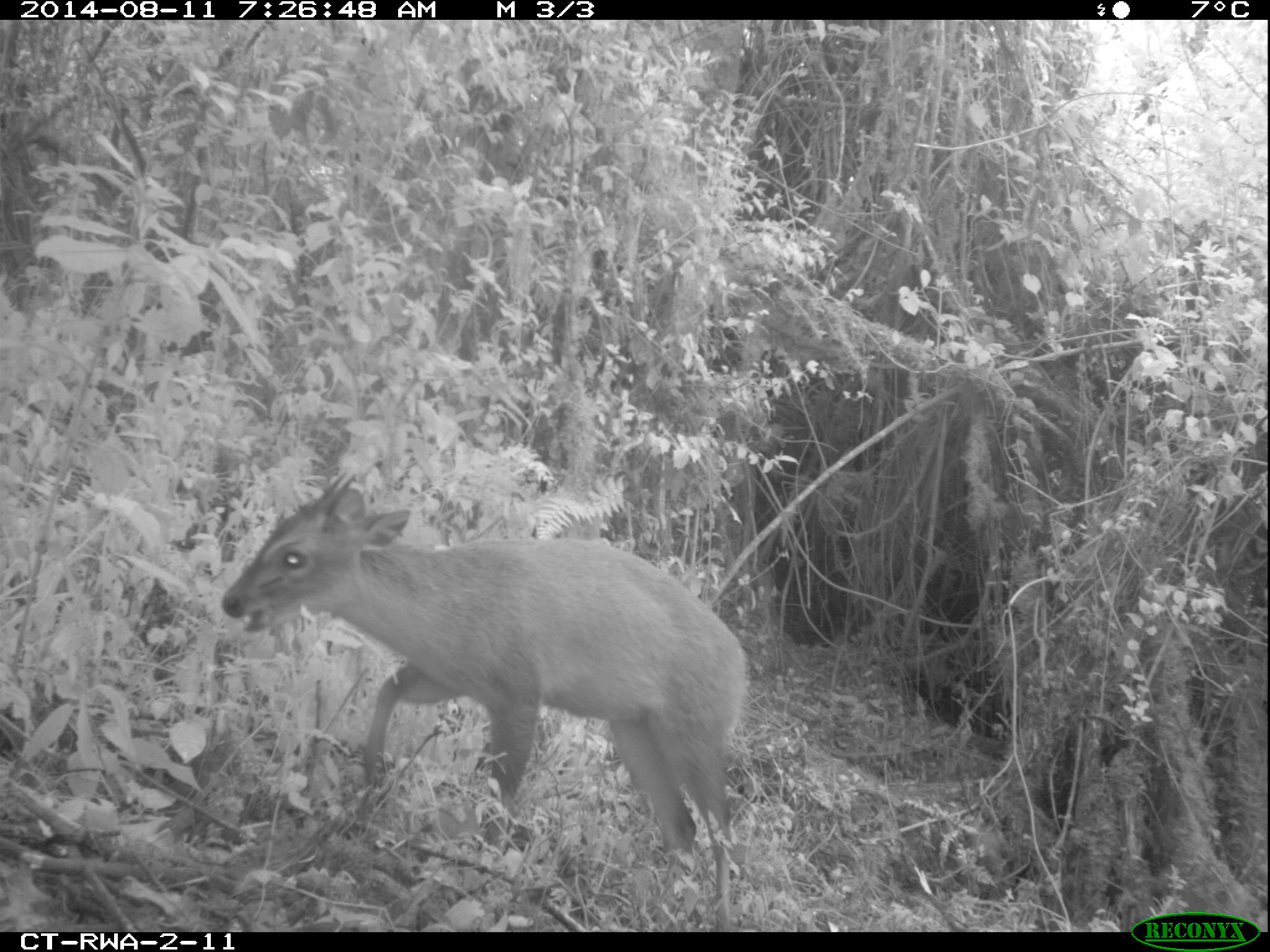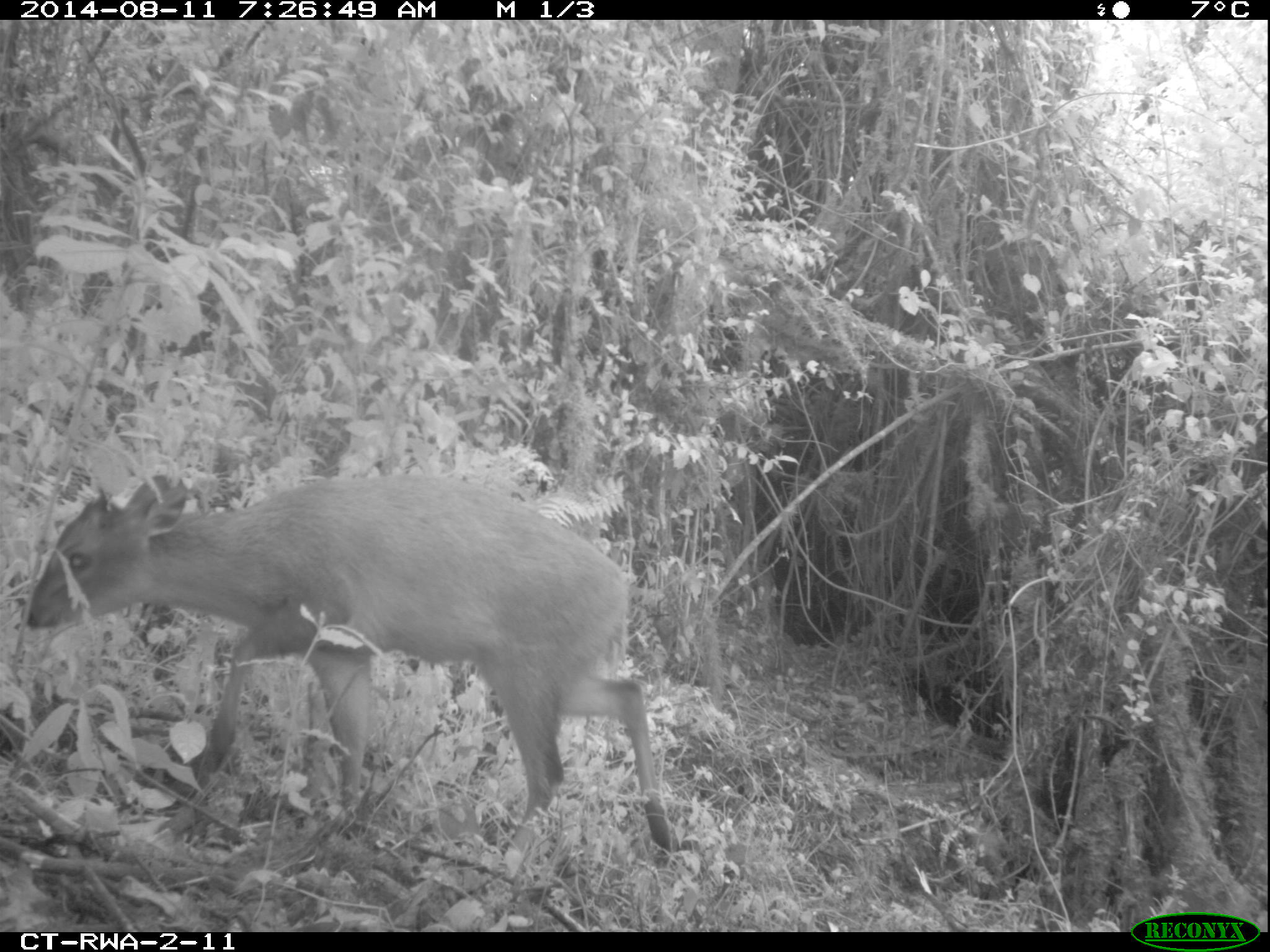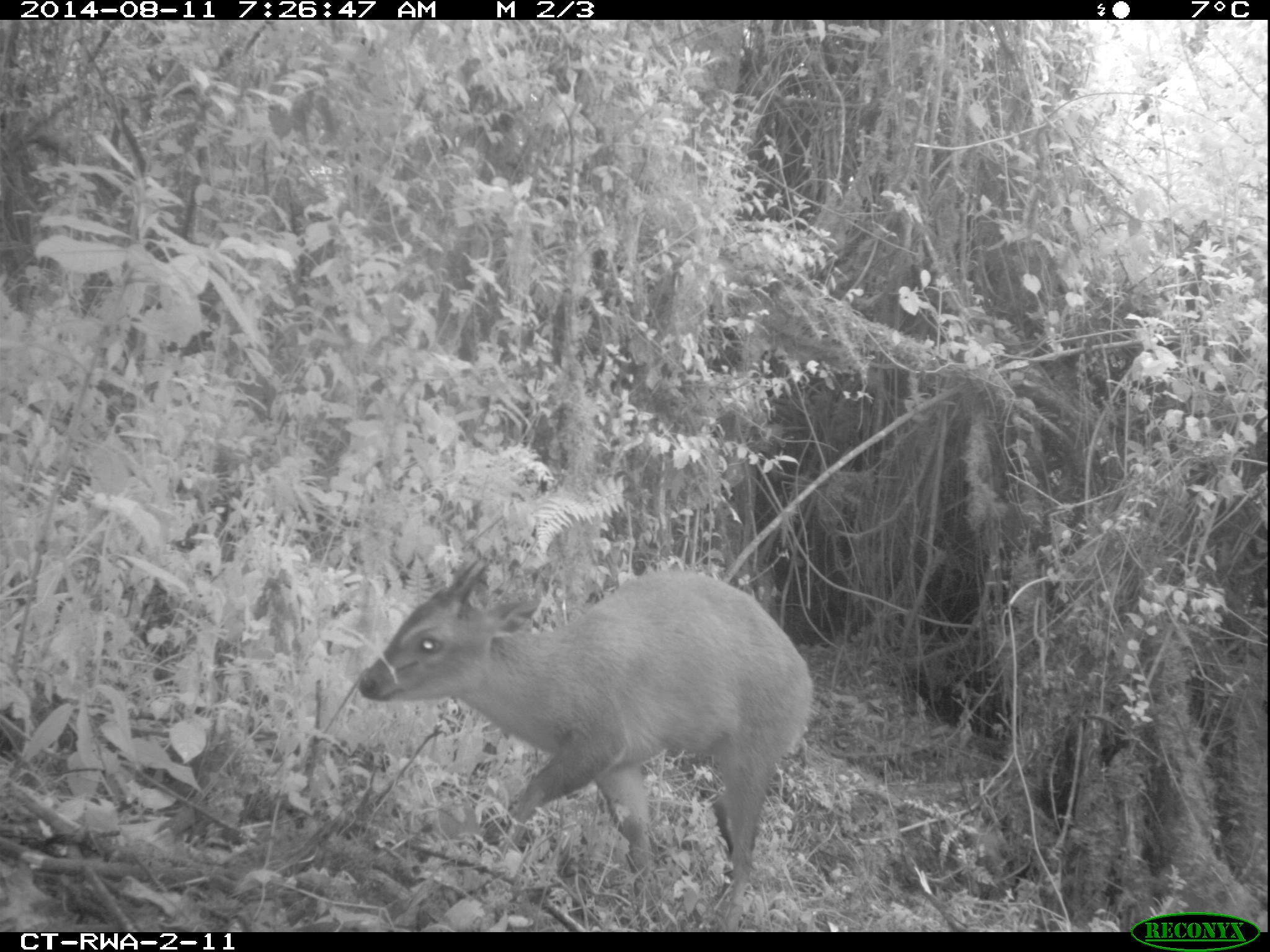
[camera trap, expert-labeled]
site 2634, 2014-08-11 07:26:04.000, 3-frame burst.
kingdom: Animalia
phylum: Chordata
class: Mammalia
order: Artiodactyla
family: Bovidae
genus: Cephalophus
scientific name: Cephalophus nigrifrons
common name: black-fronted duiker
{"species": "Cephalophus nigrifrons (black-fronted duiker)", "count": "1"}